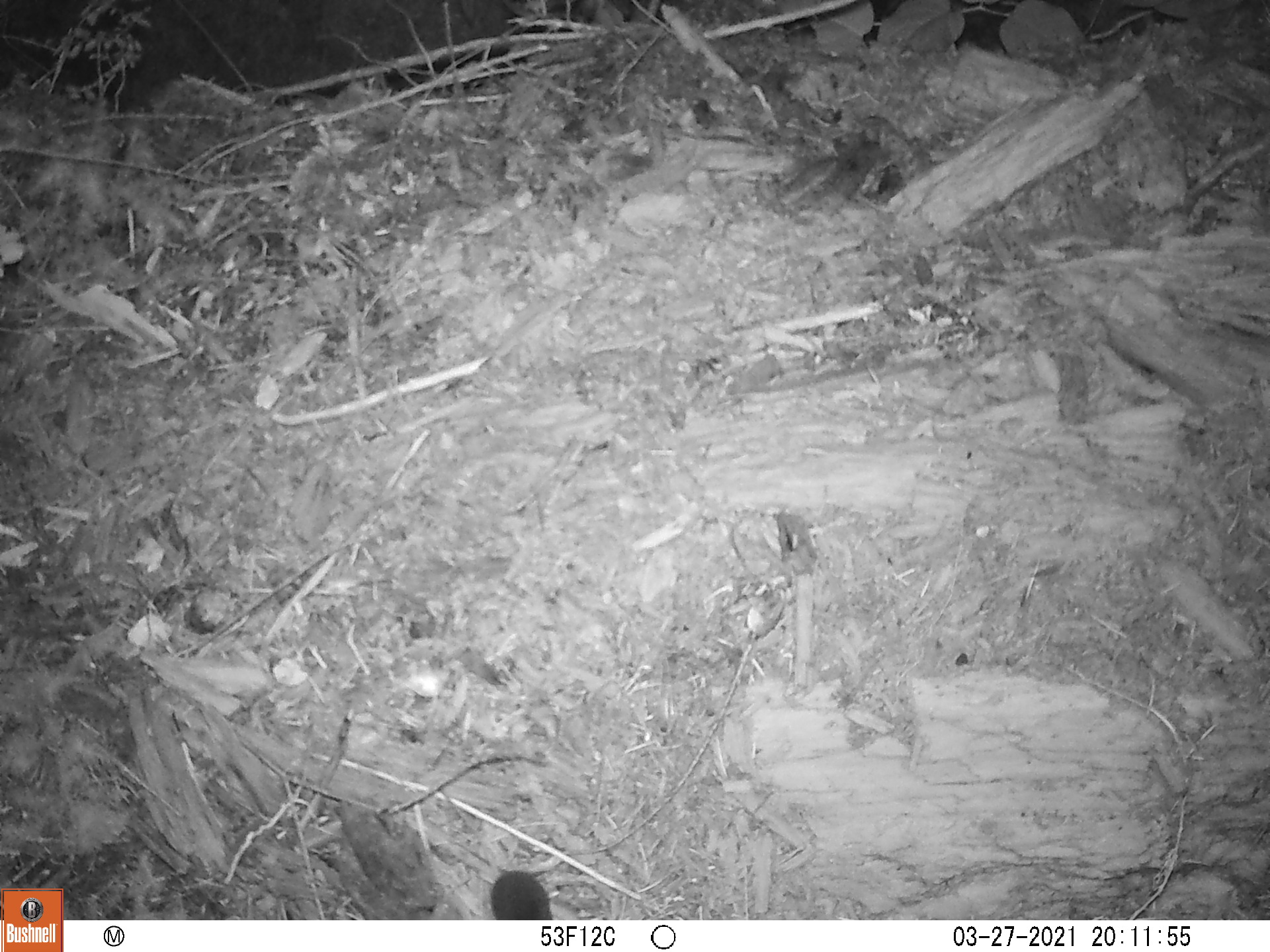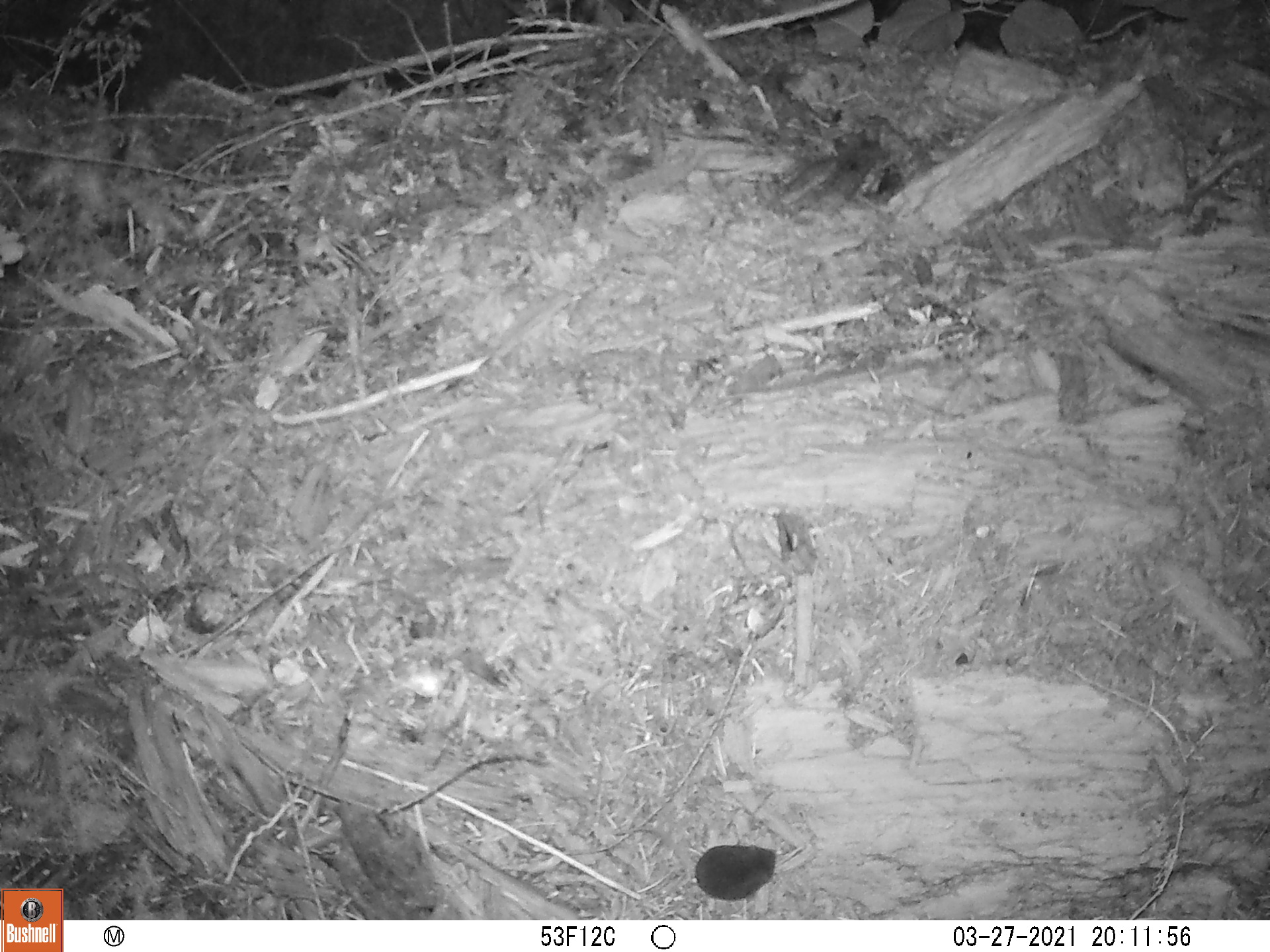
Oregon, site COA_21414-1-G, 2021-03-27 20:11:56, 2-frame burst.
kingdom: Animalia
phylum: Chordata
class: Mammalia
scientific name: Mammalia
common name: small mammal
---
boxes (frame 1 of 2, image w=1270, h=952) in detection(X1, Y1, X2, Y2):
small mammal: detection(435, 792, 572, 917)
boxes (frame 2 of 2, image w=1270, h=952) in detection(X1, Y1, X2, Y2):
small mammal: detection(617, 809, 828, 916)